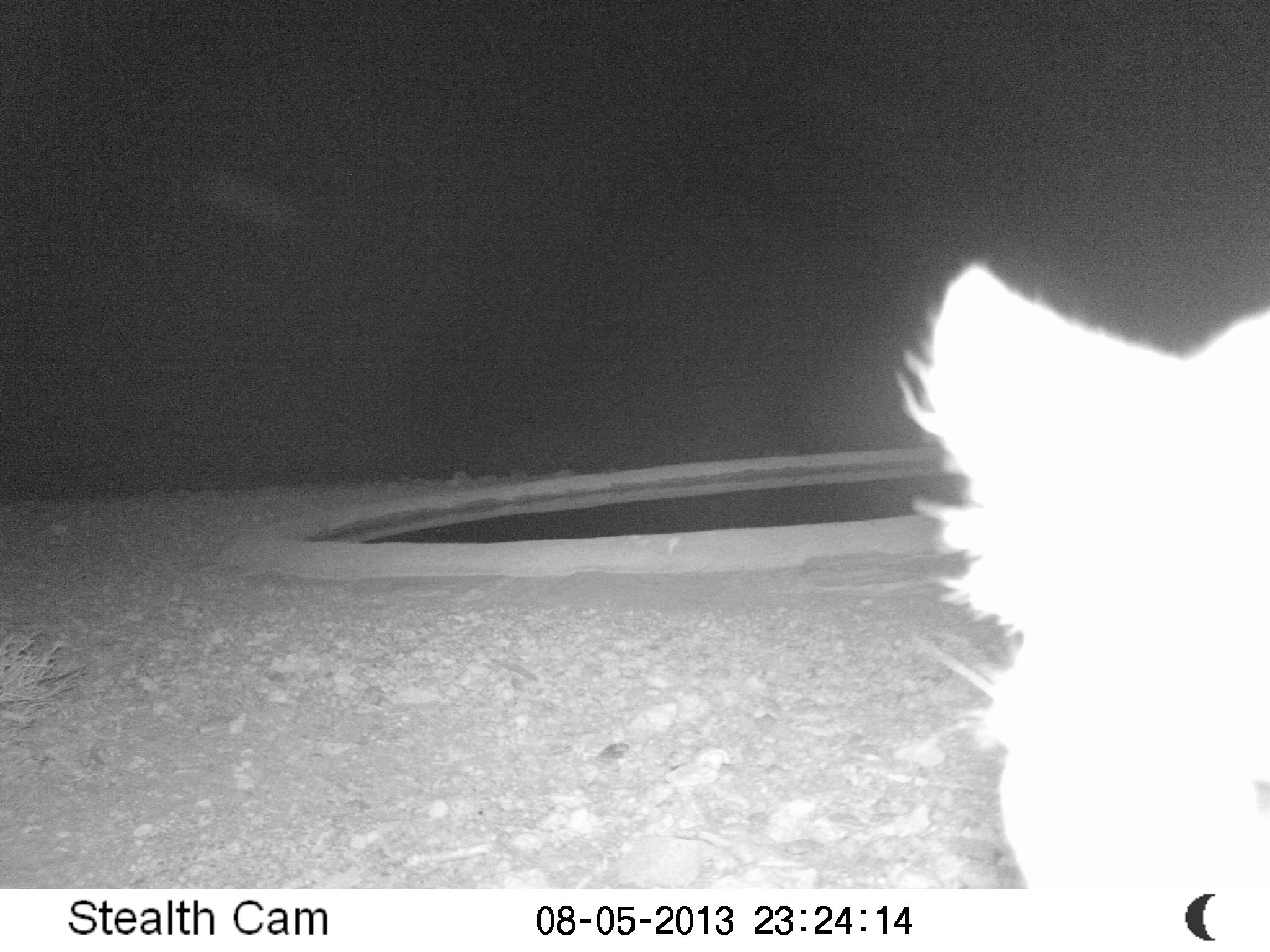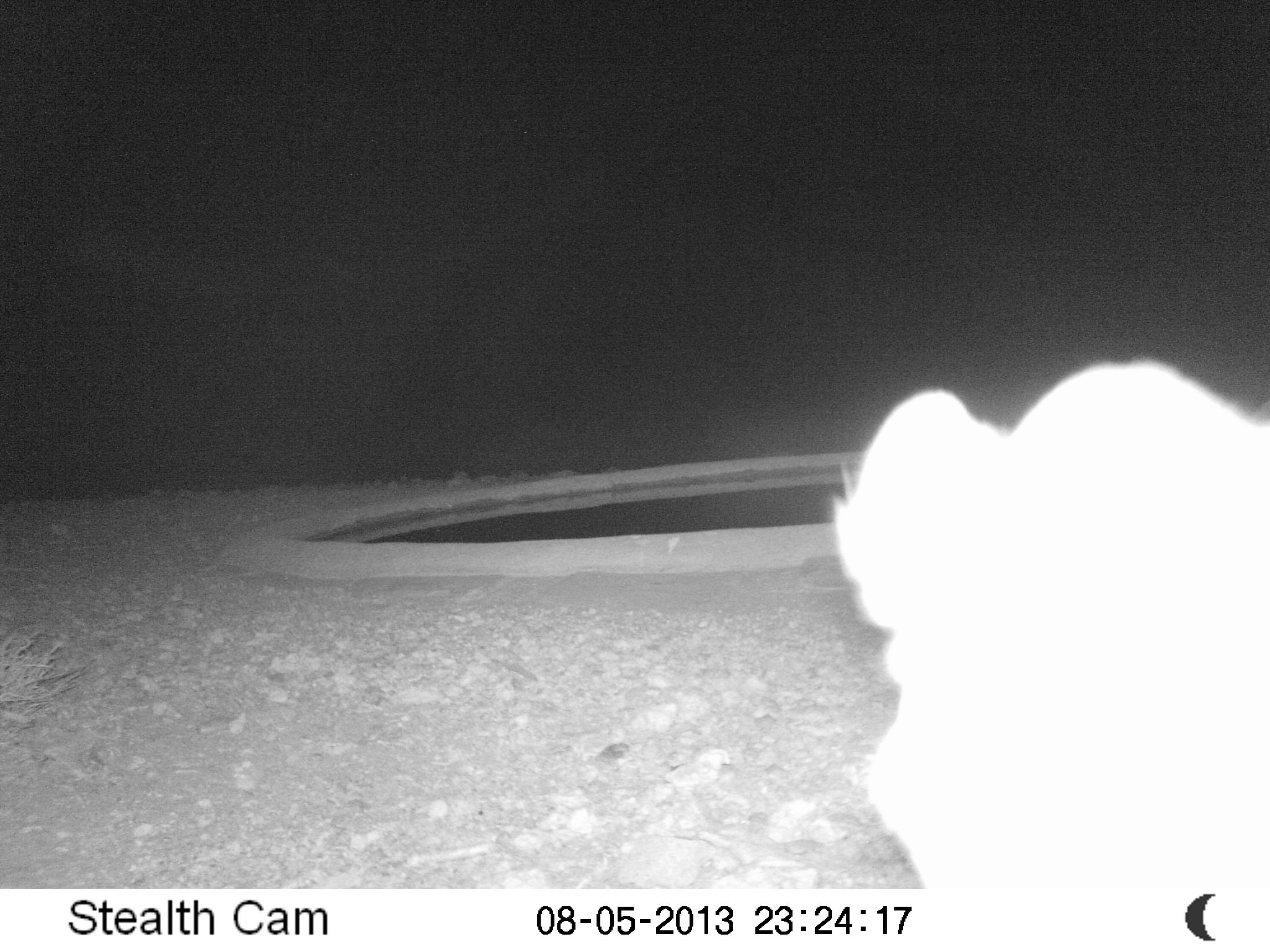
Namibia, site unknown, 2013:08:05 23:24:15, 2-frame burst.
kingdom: Animalia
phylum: Chordata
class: Mammalia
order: Carnivora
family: Felidae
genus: Panthera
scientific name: Panthera leo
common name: lion